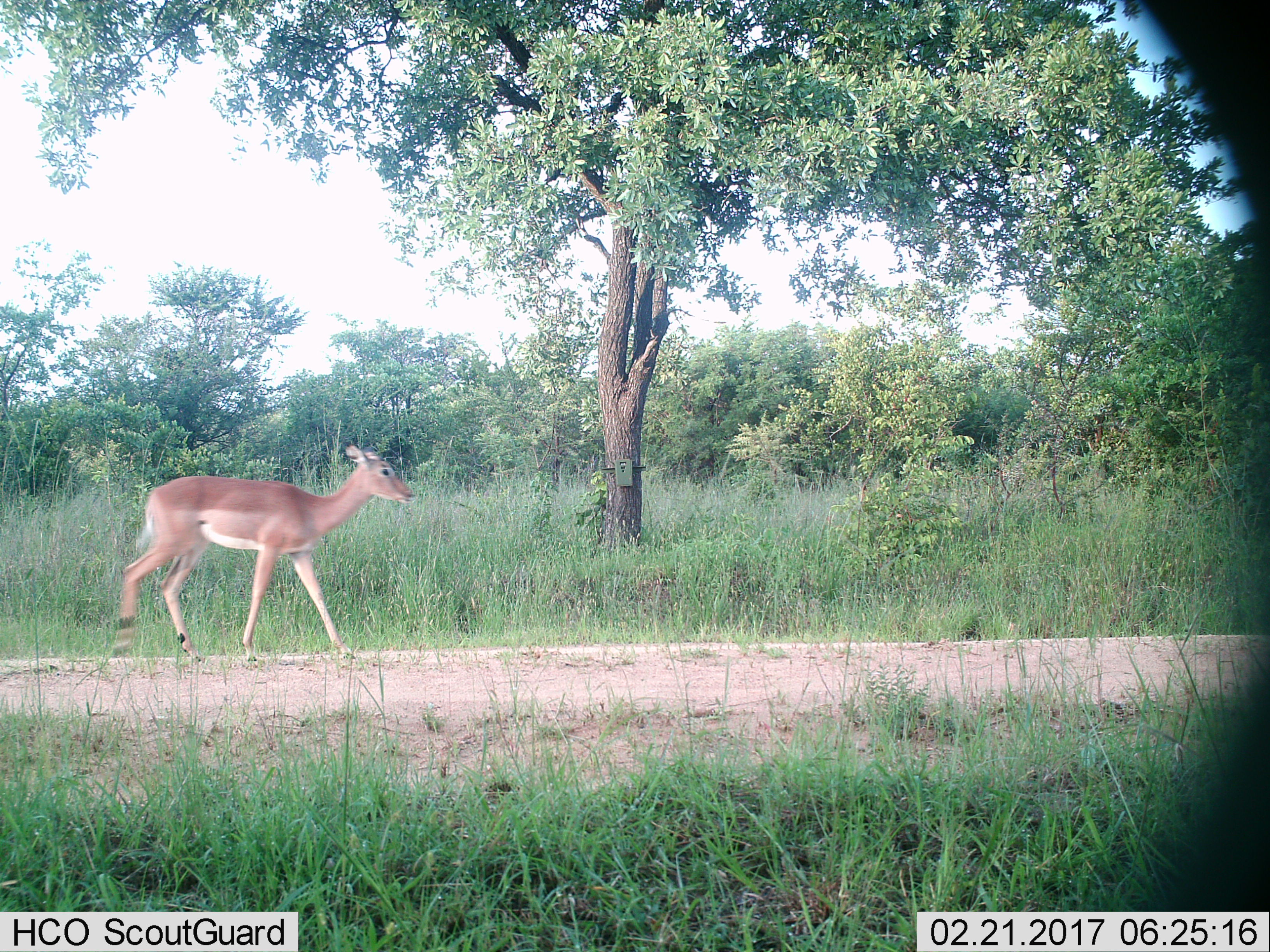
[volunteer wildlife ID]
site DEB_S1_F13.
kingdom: Animalia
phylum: Chordata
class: Mammalia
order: Artiodactyla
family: Bovidae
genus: Aepyceros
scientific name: Aepyceros melampus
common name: impala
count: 1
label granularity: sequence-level